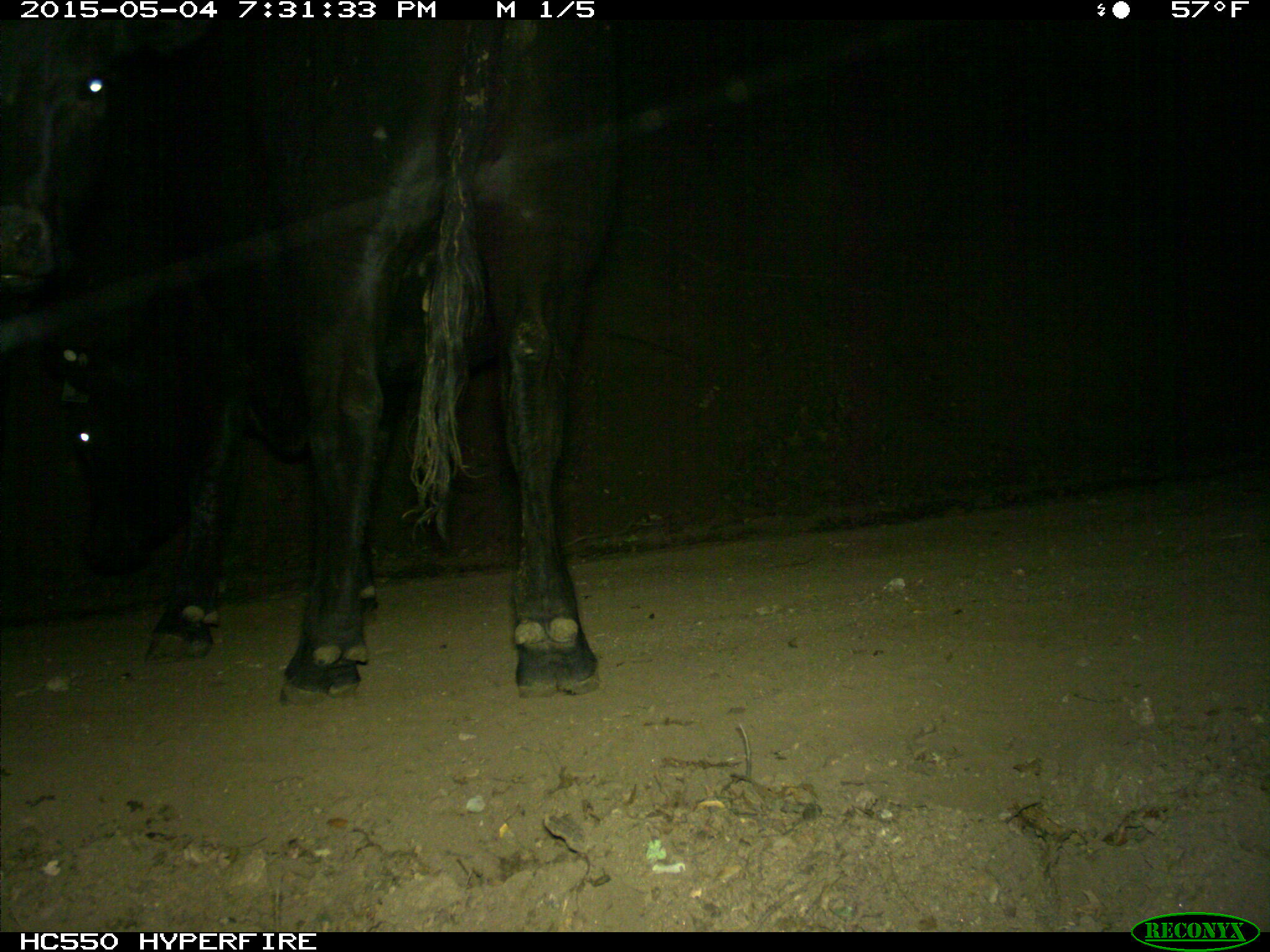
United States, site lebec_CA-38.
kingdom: Animalia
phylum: Chordata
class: Mammalia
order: Artiodactyla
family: Bovidae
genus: Bos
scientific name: Bos taurus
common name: domestic cow